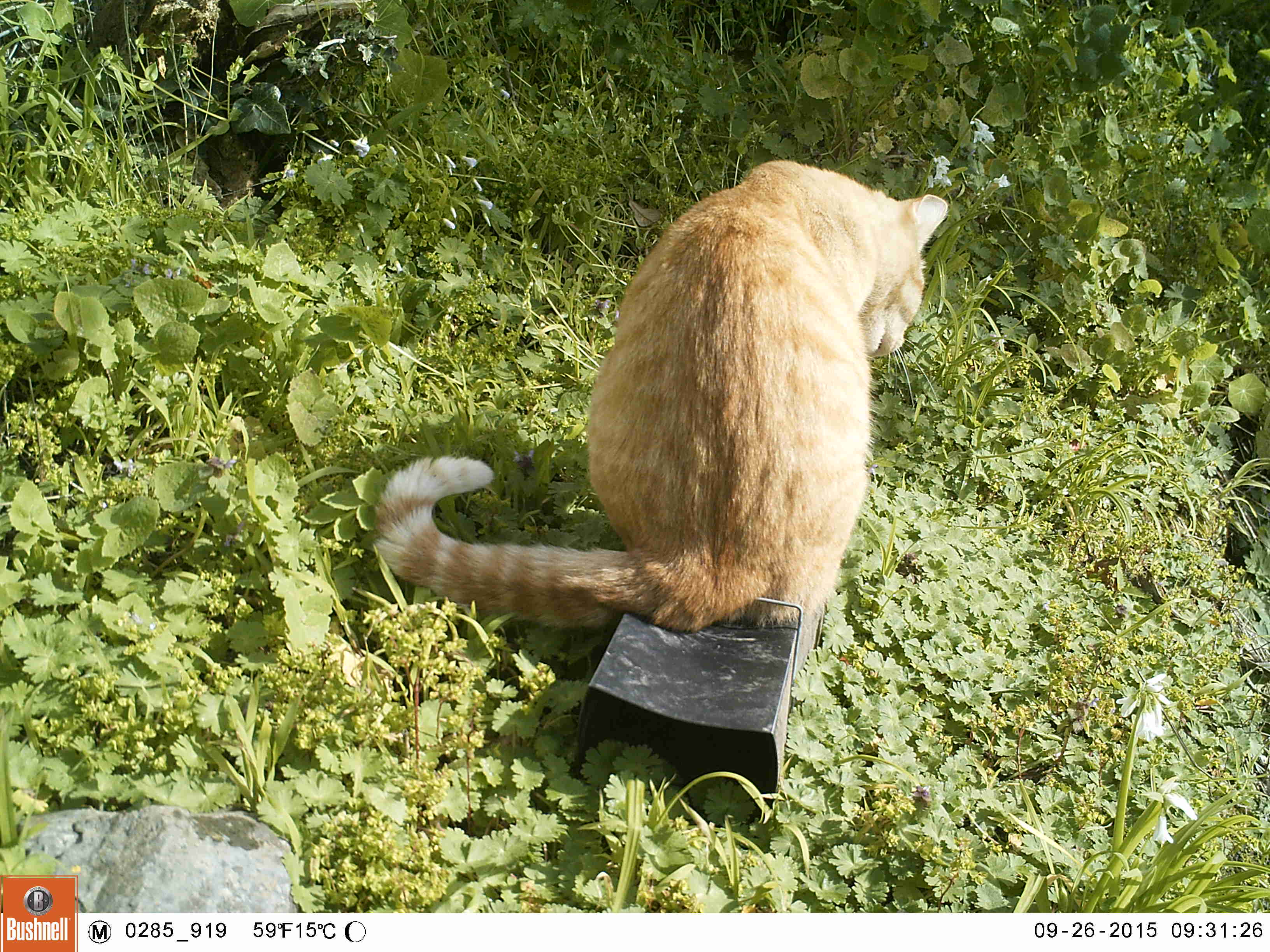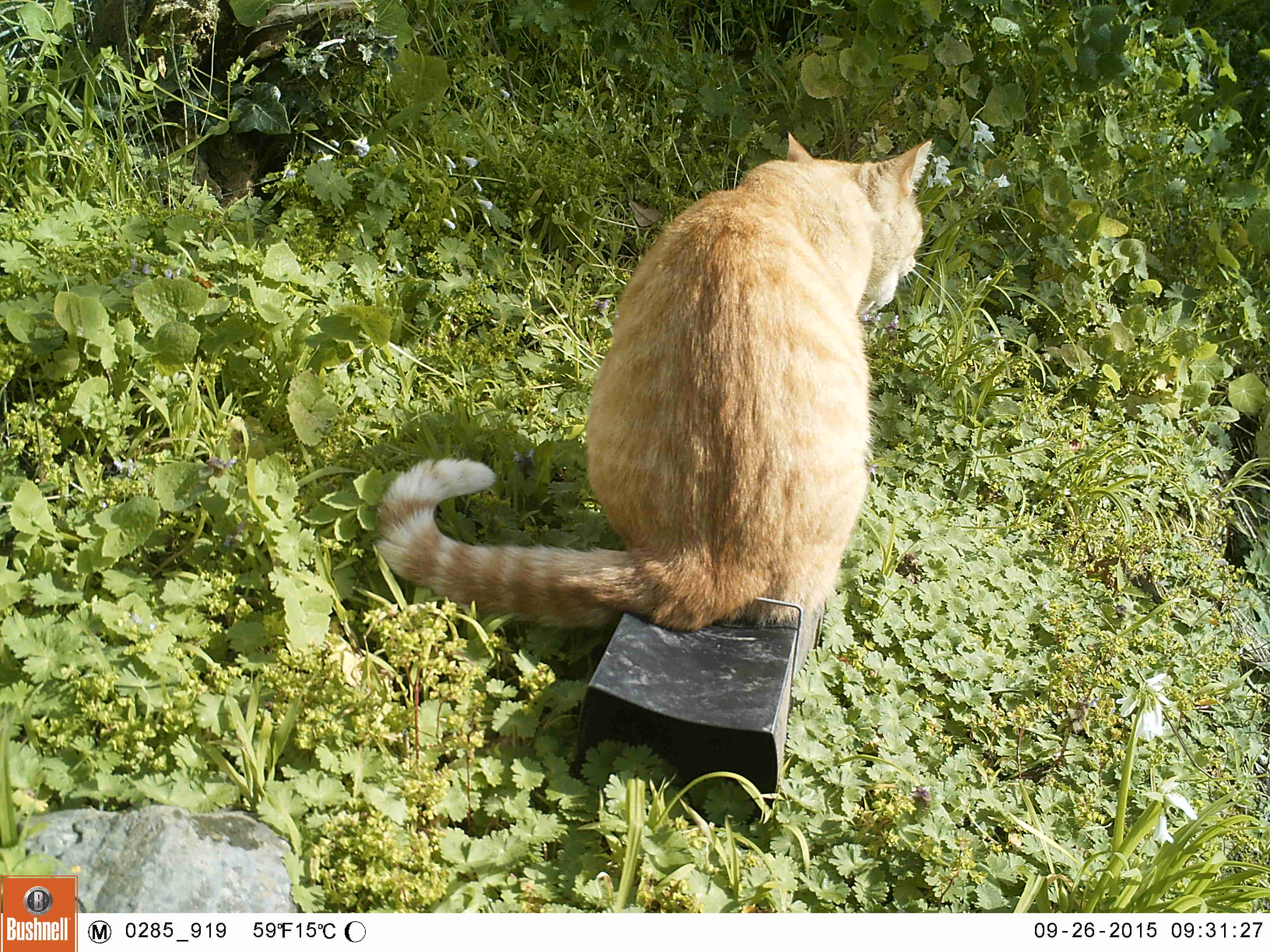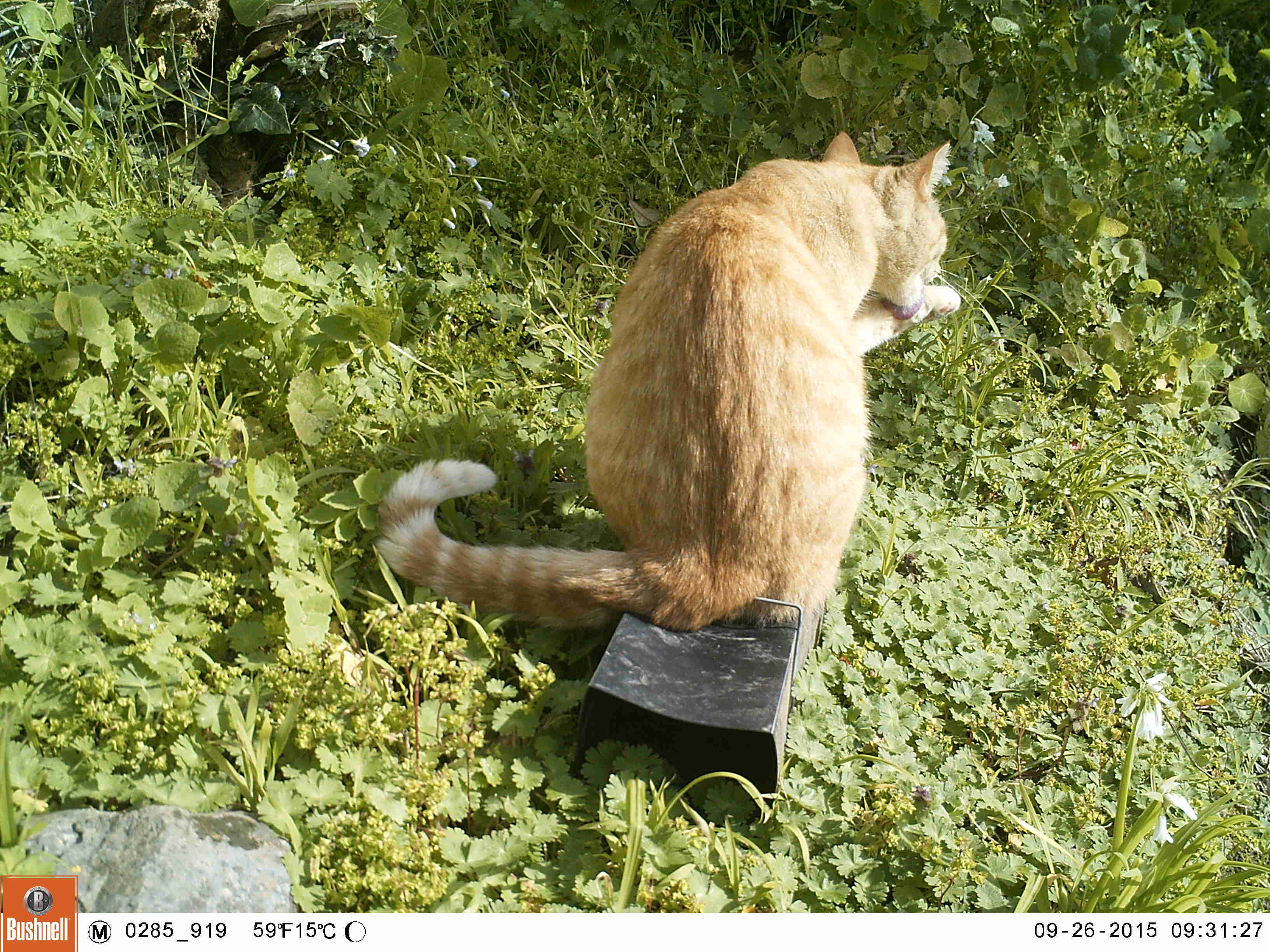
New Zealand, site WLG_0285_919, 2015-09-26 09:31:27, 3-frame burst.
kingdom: Animalia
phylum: Chordata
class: Mammalia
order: Carnivora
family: Felidae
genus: Felis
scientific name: Felis catus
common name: domestic cat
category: cat